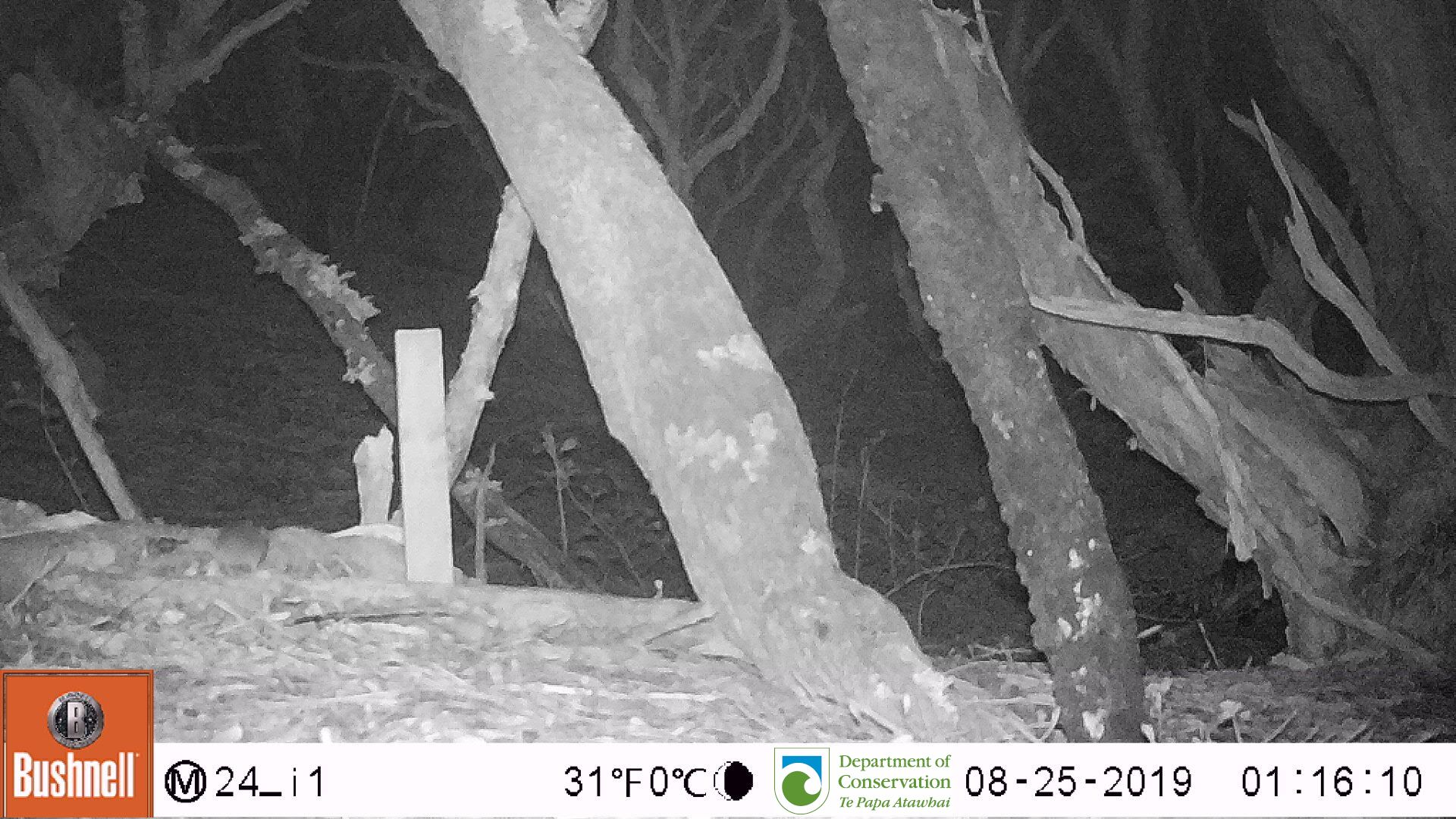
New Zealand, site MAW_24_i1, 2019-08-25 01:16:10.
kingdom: Animalia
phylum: Chordata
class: Mammalia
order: Rodentia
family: Muridae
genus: Mus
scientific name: Mus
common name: mouse